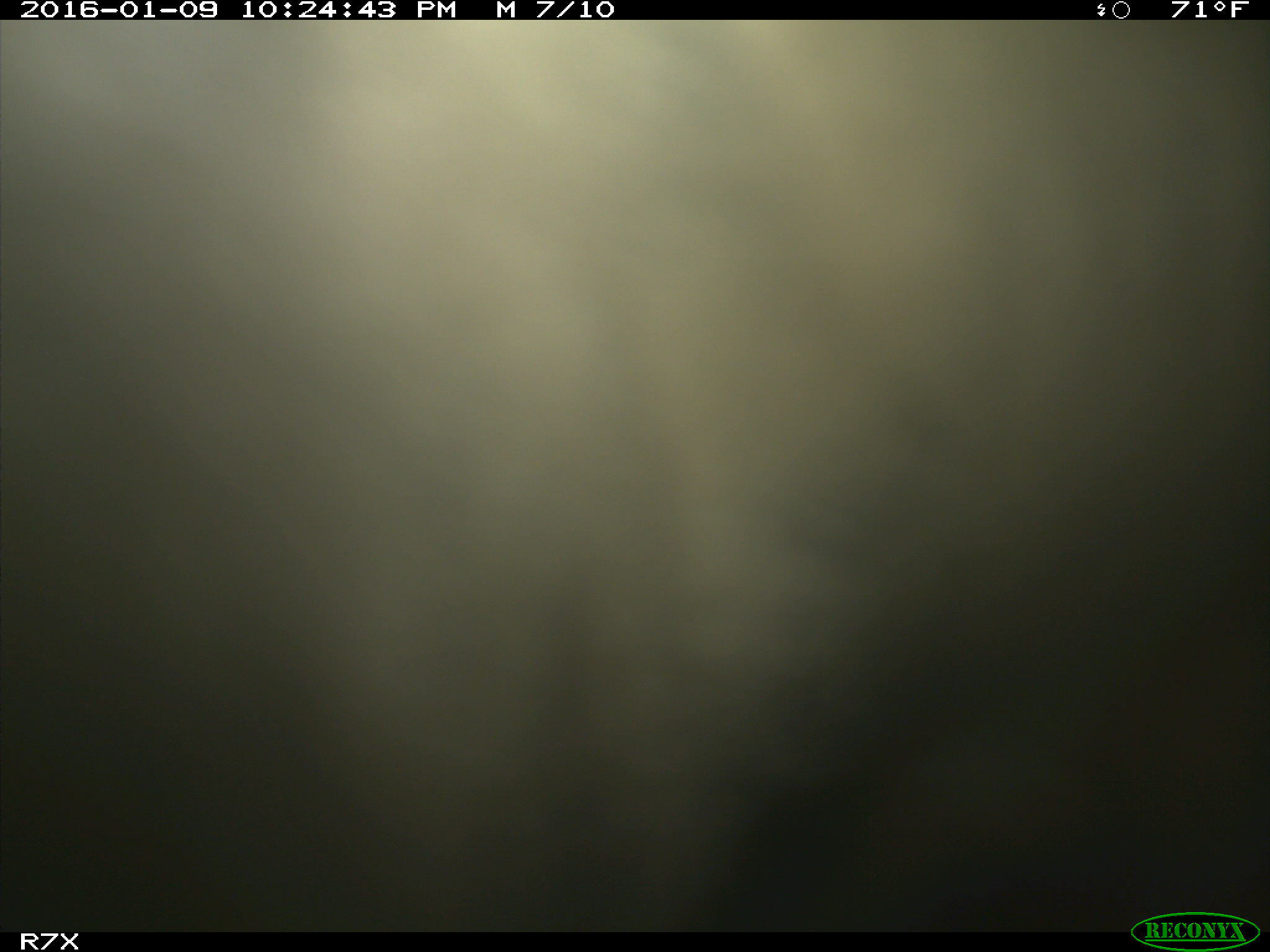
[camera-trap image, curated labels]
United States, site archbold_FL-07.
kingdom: Animalia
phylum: Chordata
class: Mammalia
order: Artiodactyla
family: Bovidae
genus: Bos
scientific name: Bos taurus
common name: domestic cow